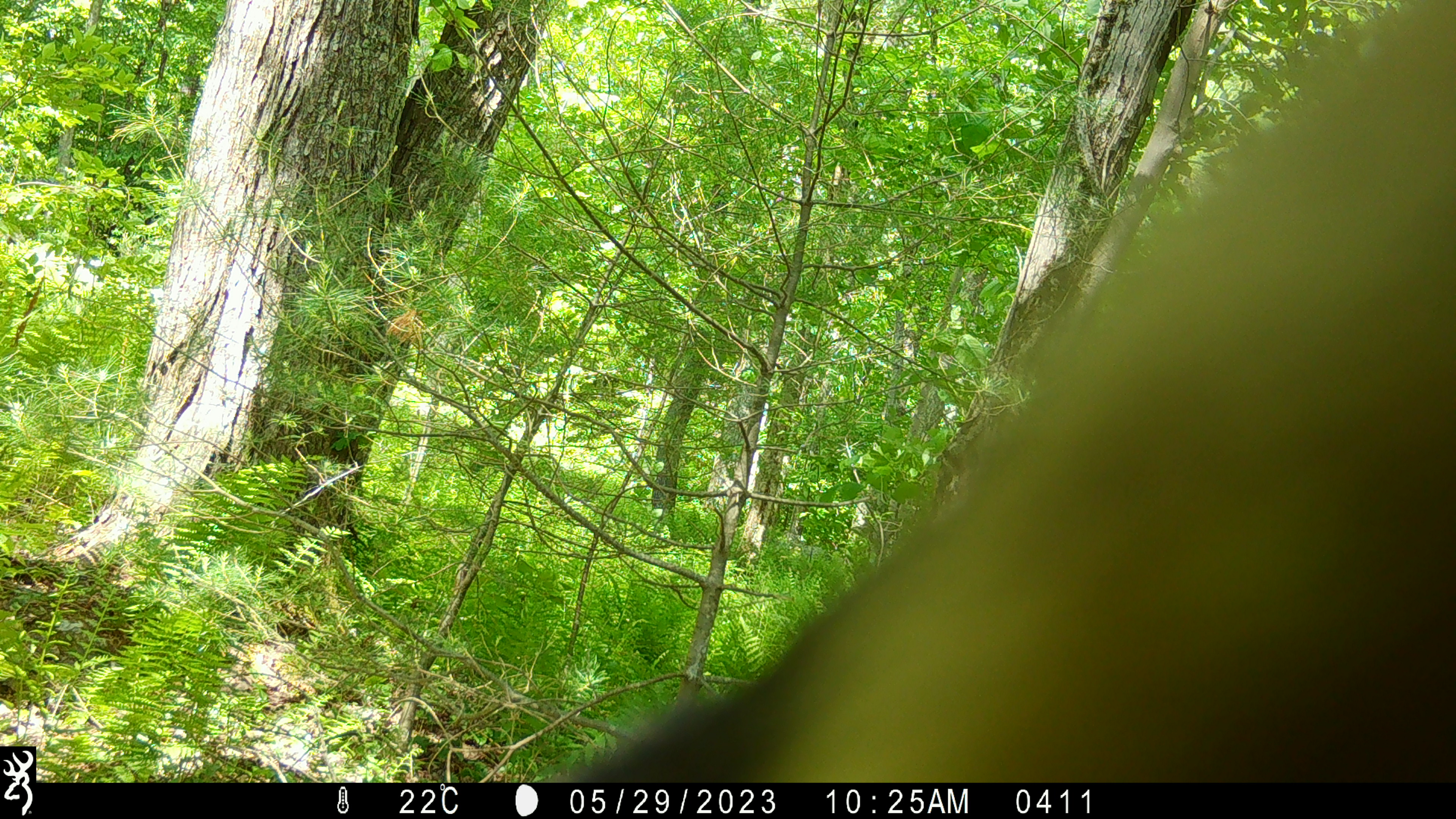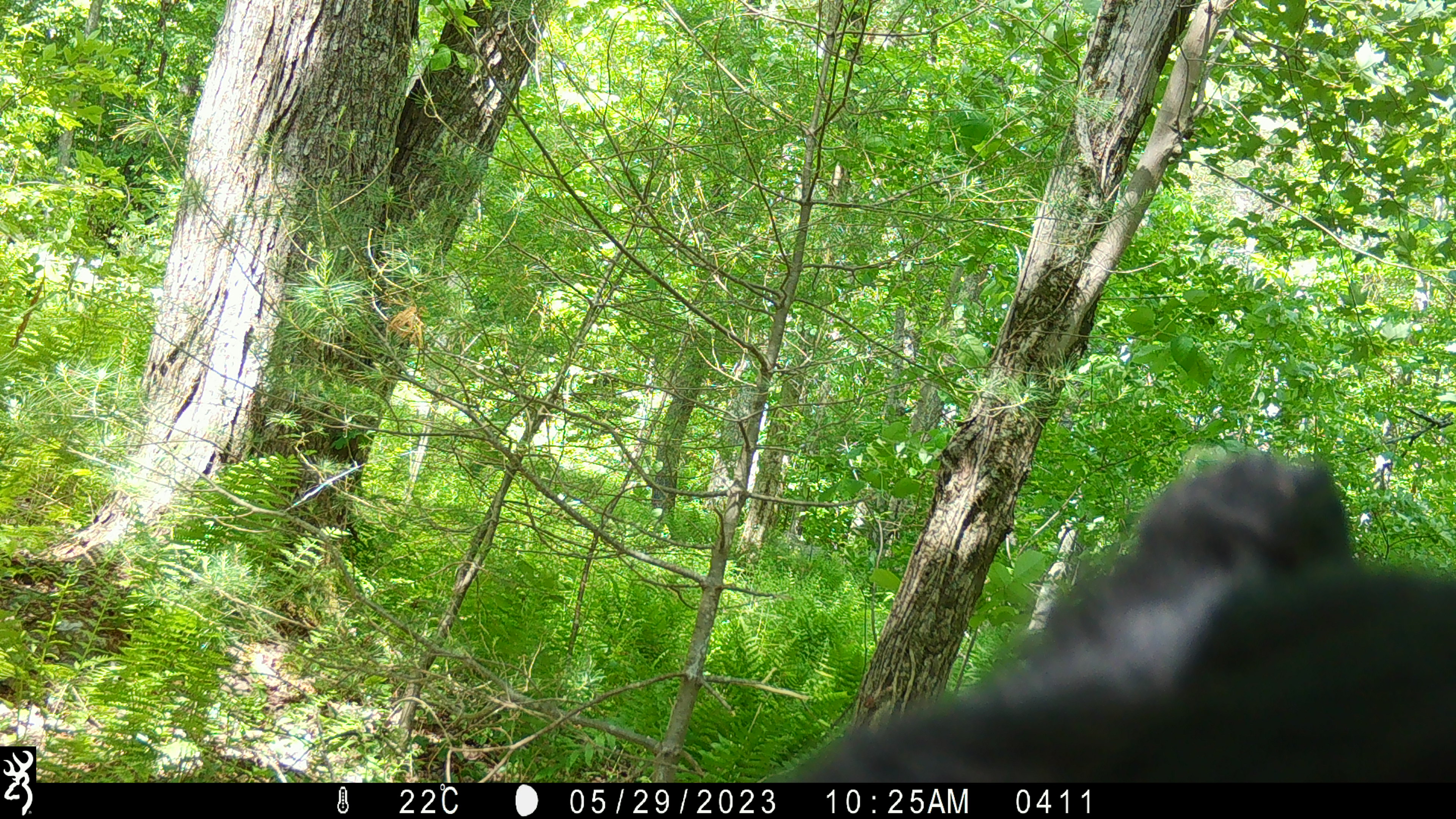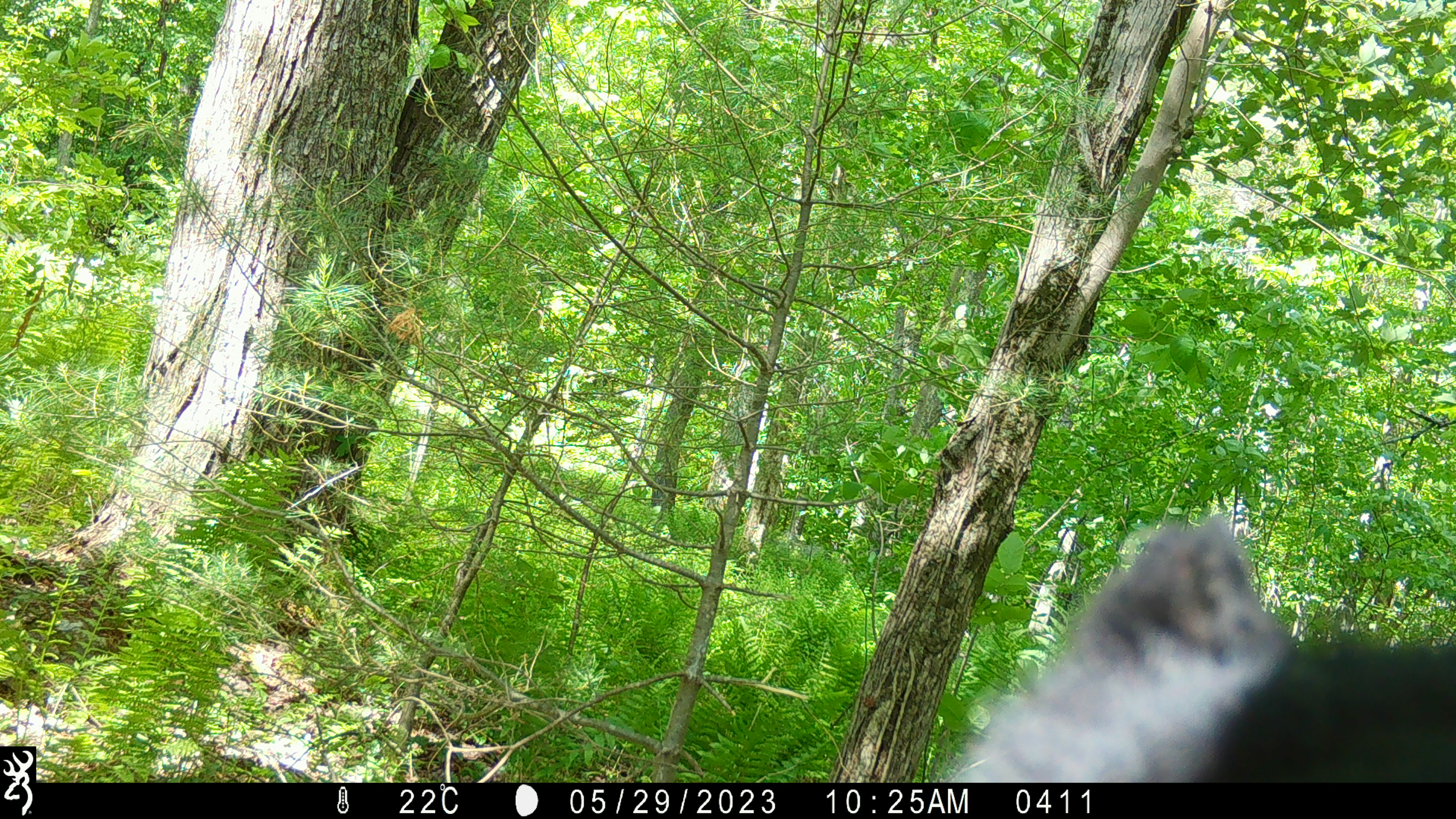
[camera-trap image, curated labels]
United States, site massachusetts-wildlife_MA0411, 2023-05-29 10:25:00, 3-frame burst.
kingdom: Animalia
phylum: Chordata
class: Mammalia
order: Carnivora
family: Ursidae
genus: Ursus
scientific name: Ursus americanus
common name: black bear